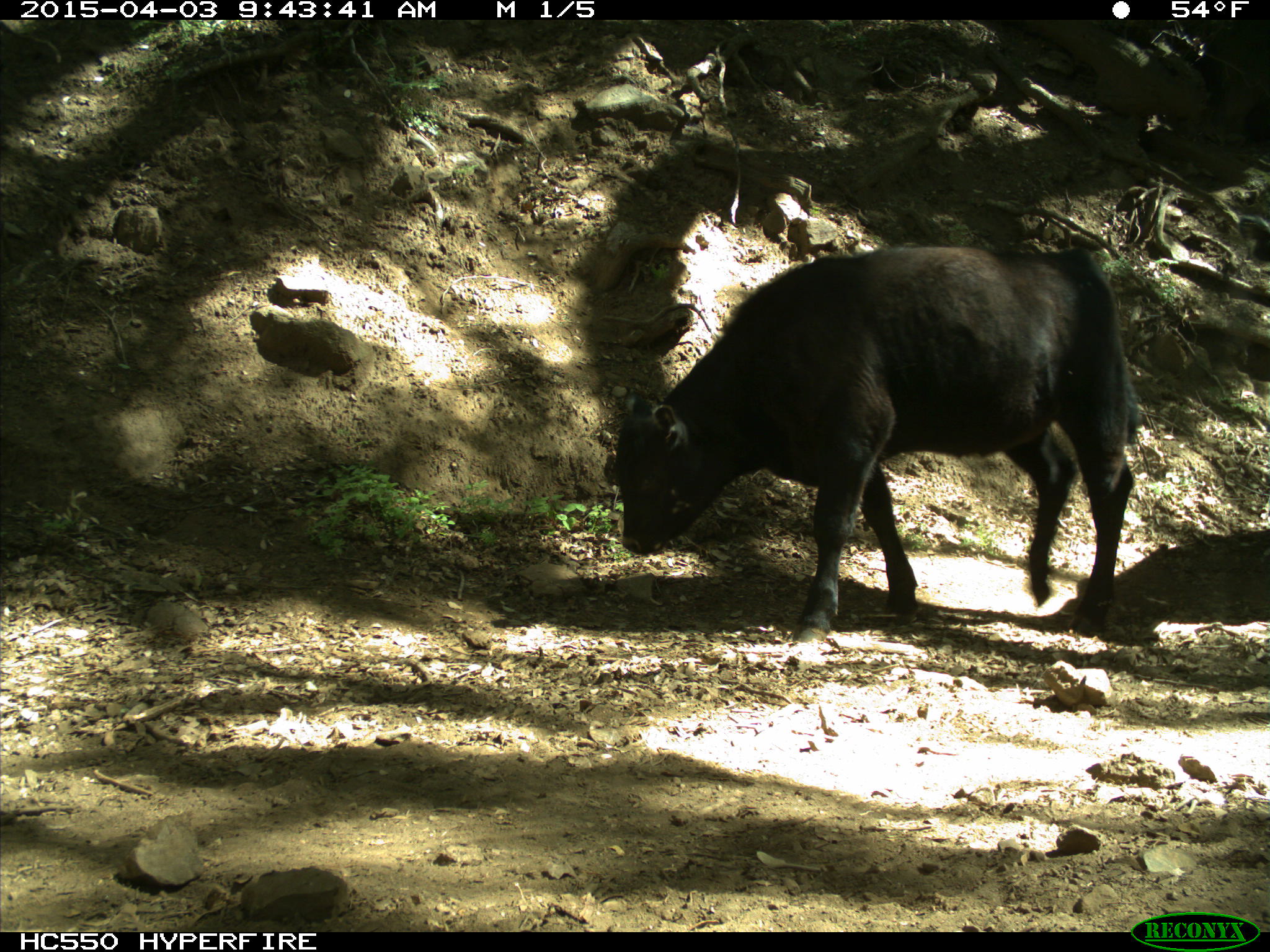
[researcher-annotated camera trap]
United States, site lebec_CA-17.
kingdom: Animalia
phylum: Chordata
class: Mammalia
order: Artiodactyla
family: Bovidae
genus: Bos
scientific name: Bos taurus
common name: domestic cow